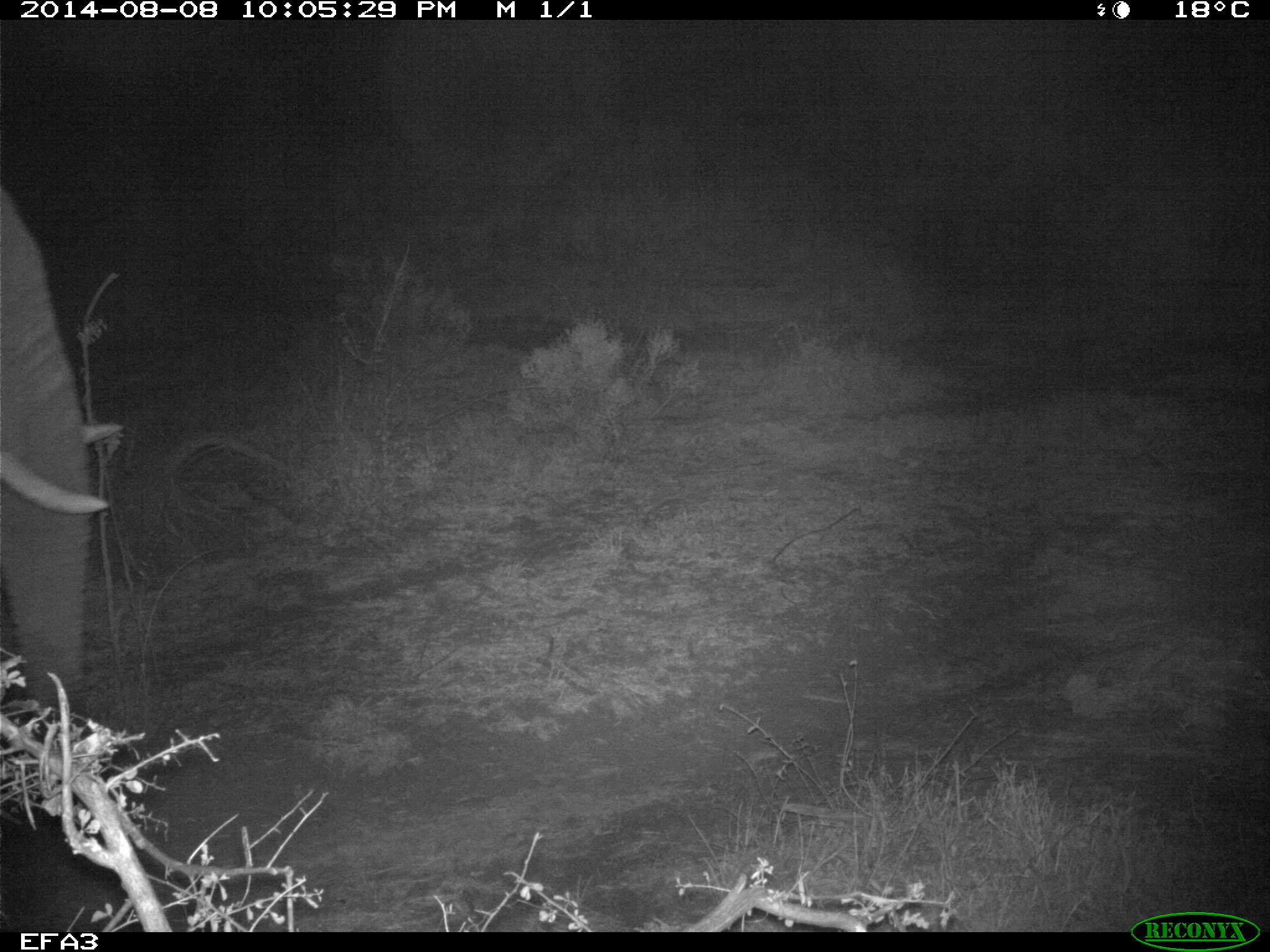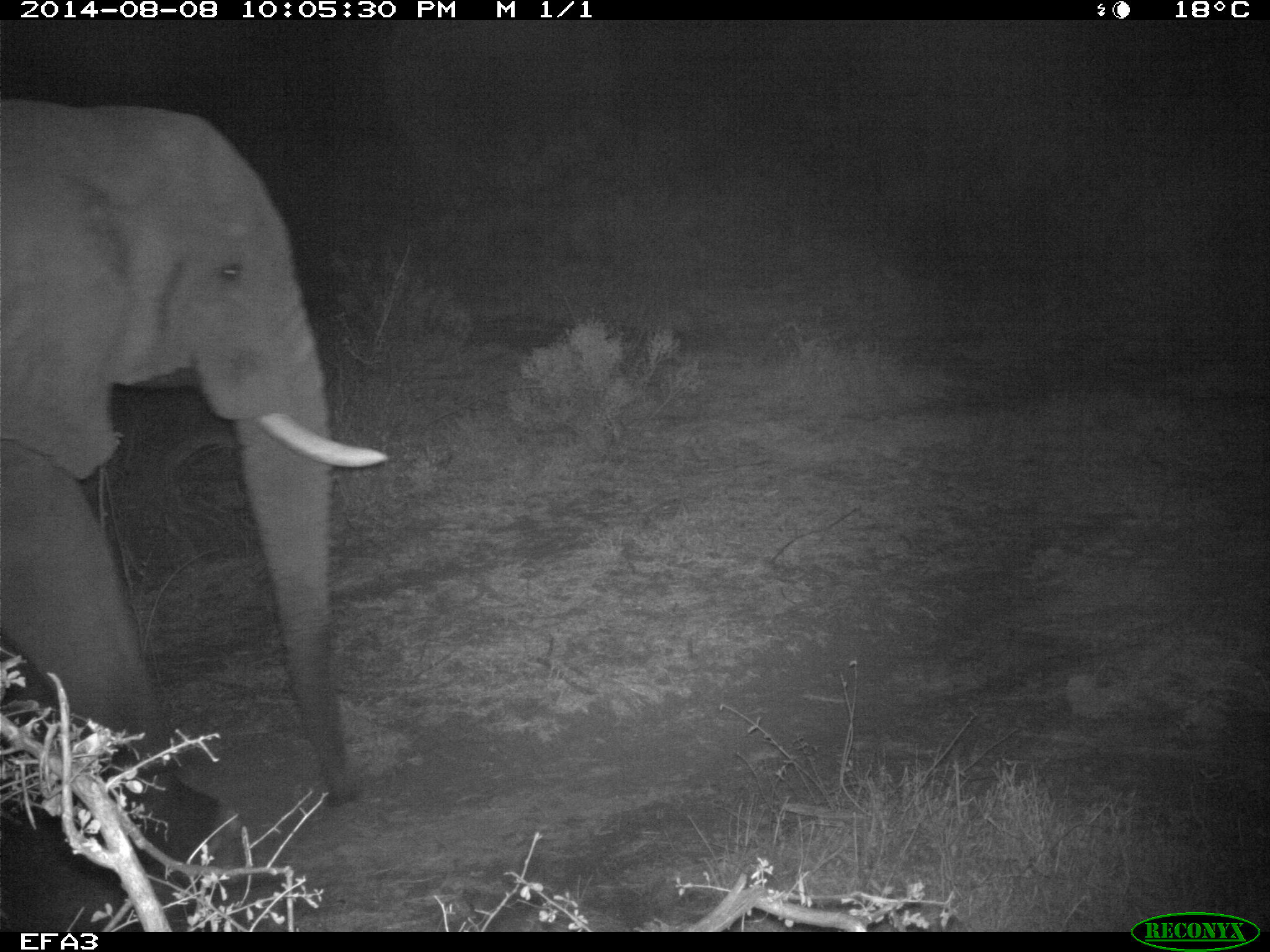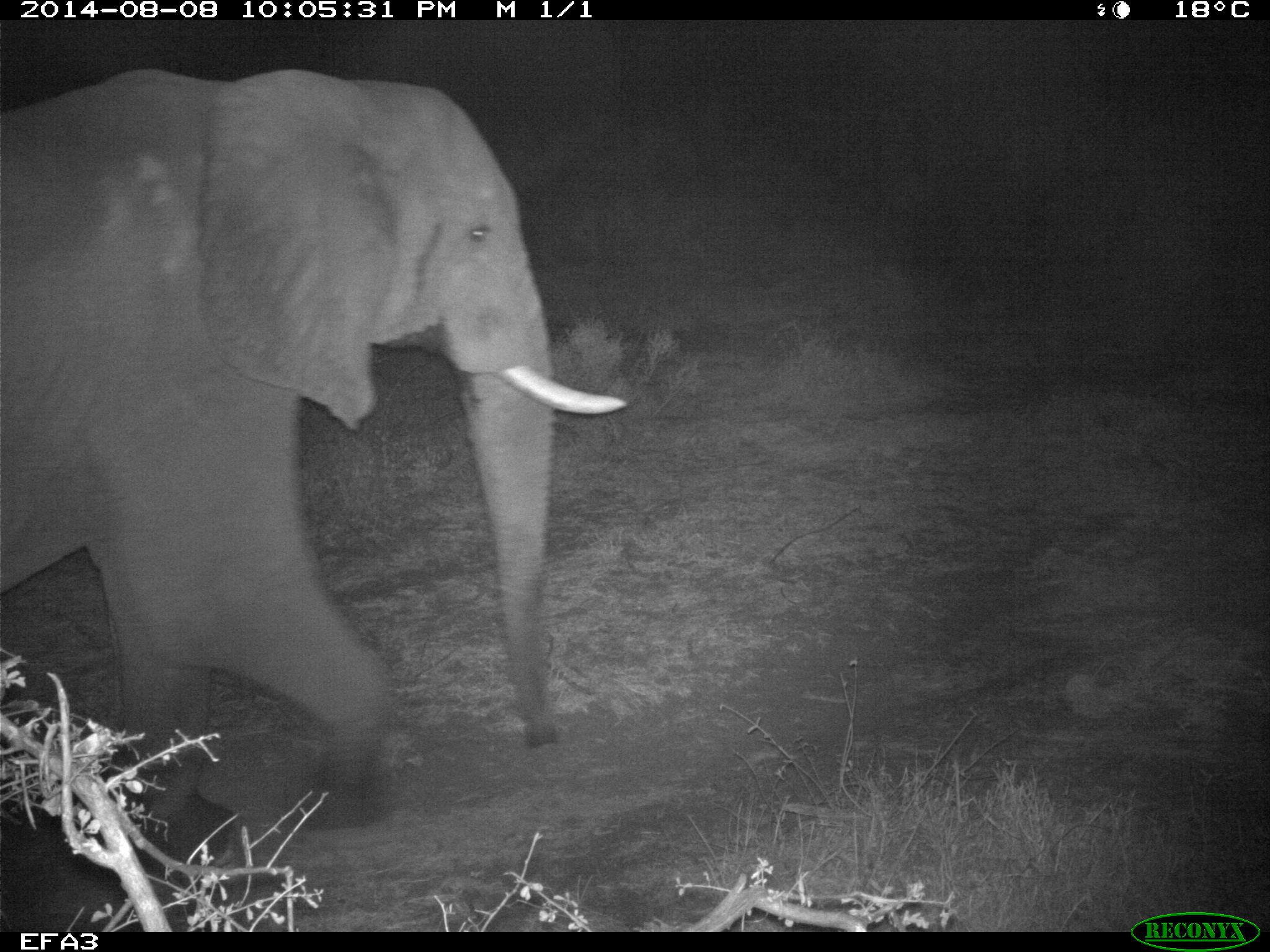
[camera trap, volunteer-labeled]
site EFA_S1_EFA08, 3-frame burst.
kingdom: Animalia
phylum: Chordata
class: Mammalia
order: Proboscidea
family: Elephantidae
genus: Loxodonta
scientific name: Loxodonta africana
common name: african bush elephant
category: elephant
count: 1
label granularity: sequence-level